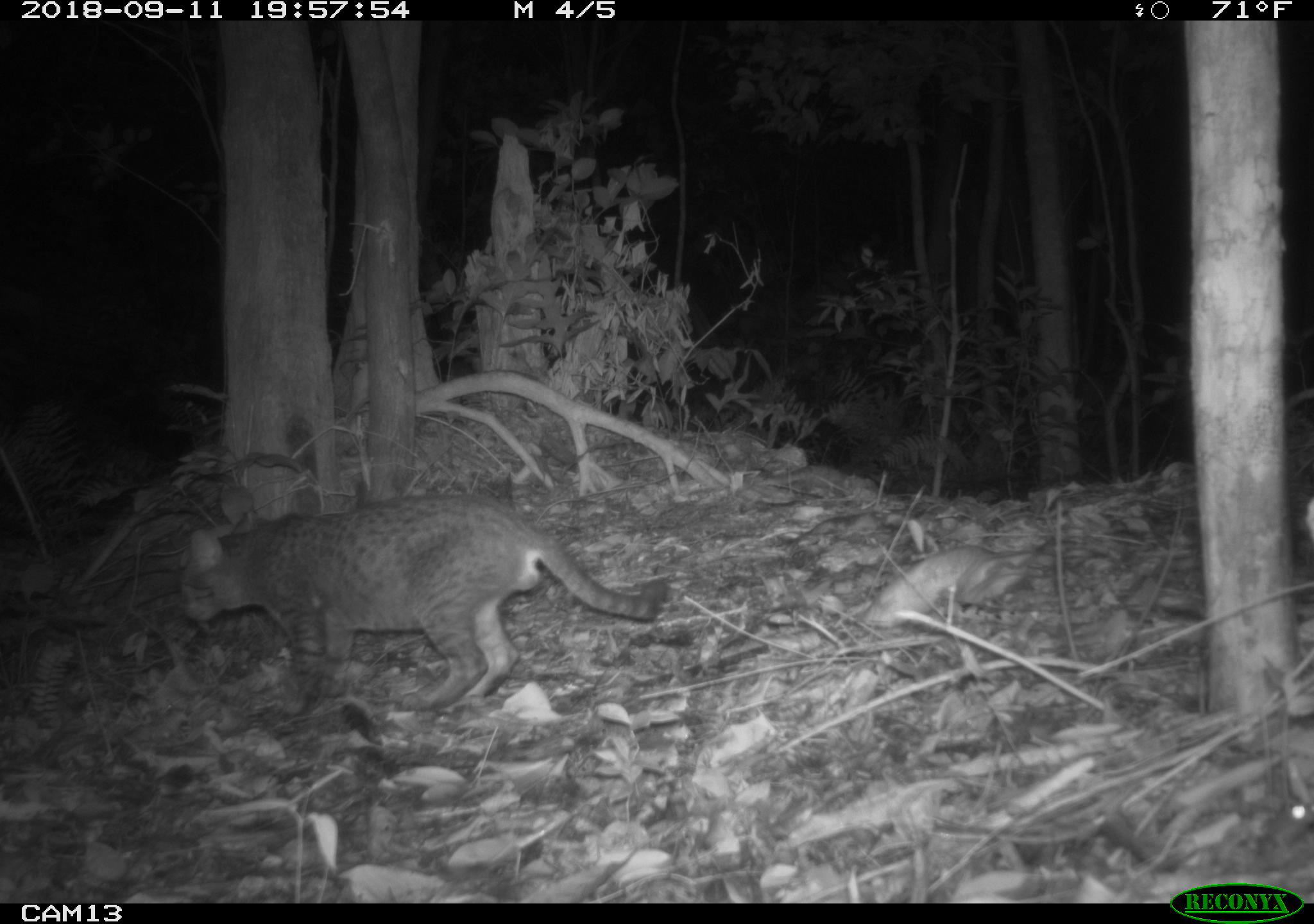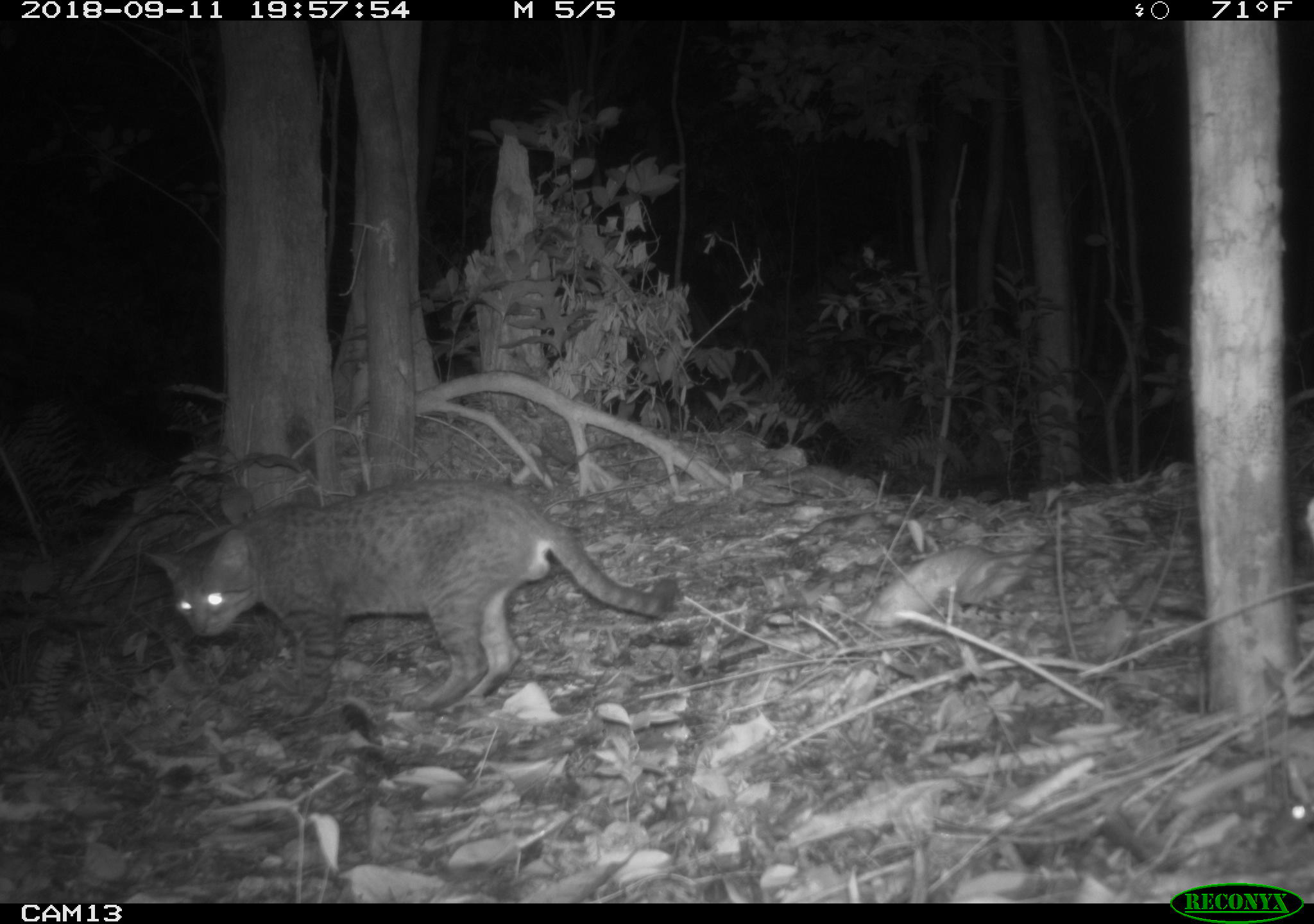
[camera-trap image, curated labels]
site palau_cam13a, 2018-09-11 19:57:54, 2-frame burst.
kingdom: Animalia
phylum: Chordata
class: Mammalia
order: Carnivora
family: Felidae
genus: Felis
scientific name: Felis catus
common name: cat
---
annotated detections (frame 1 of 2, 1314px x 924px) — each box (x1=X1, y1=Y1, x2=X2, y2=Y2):
cat: (x1=173, y1=491, x2=672, y2=728)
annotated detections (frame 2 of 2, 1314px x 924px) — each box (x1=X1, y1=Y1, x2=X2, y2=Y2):
cat: (x1=134, y1=476, x2=676, y2=717)